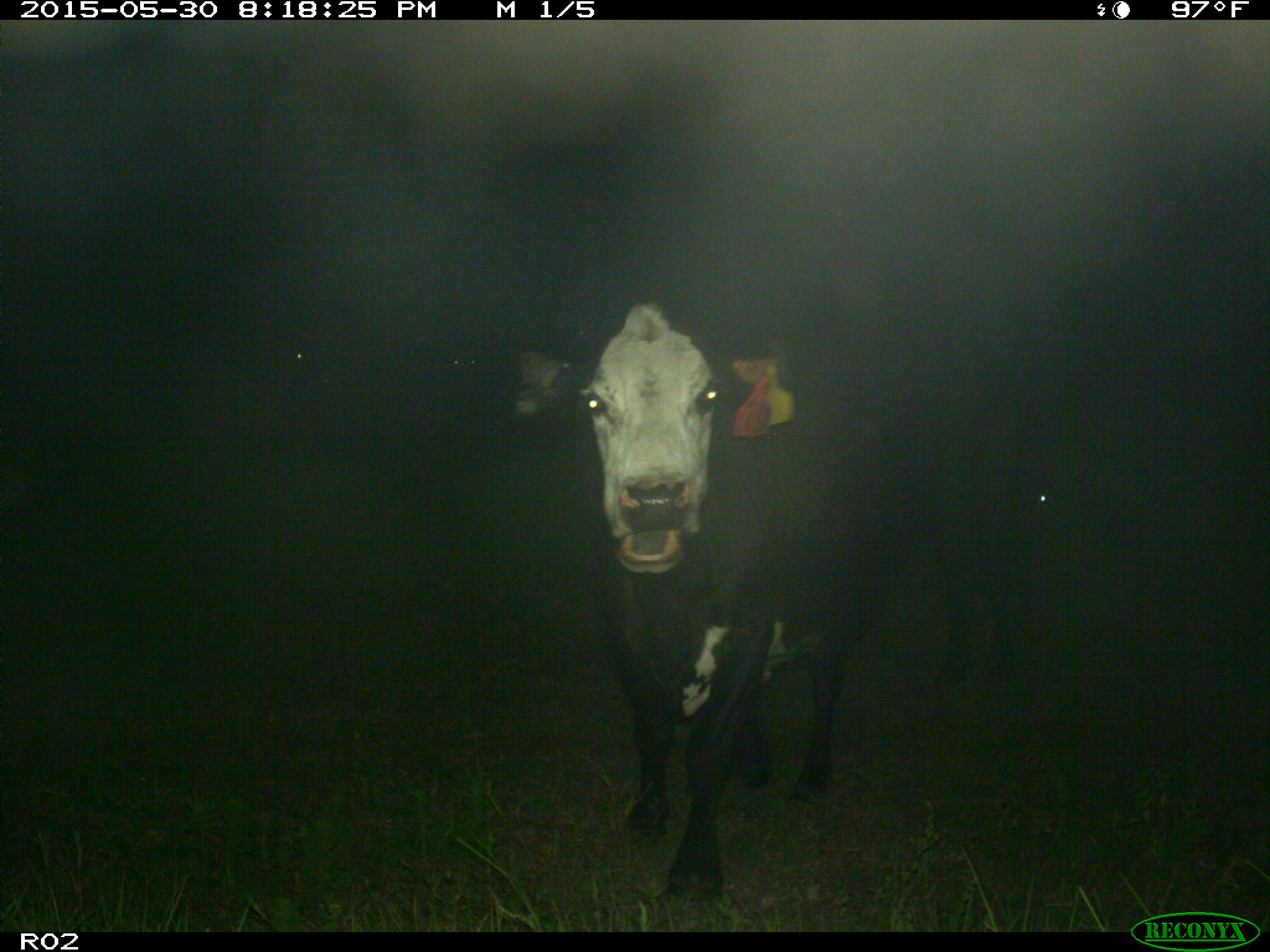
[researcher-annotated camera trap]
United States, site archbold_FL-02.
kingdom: Animalia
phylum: Chordata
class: Mammalia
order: Artiodactyla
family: Bovidae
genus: Bos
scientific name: Bos taurus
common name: domestic cow